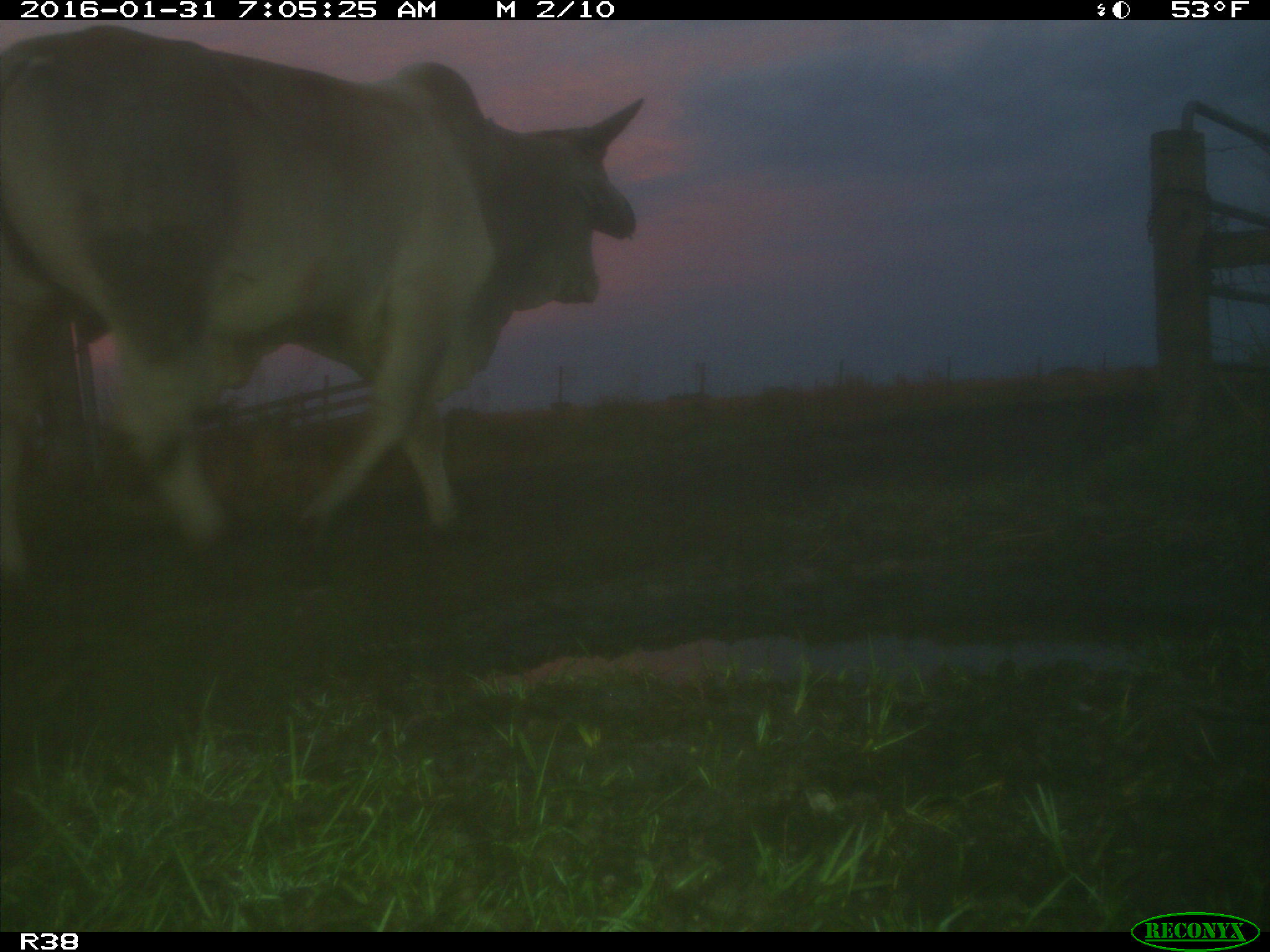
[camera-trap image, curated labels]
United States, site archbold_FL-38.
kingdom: Animalia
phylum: Chordata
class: Mammalia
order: Artiodactyla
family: Bovidae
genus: Bos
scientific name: Bos taurus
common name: domestic cow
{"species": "Bos taurus (domestic cow)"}